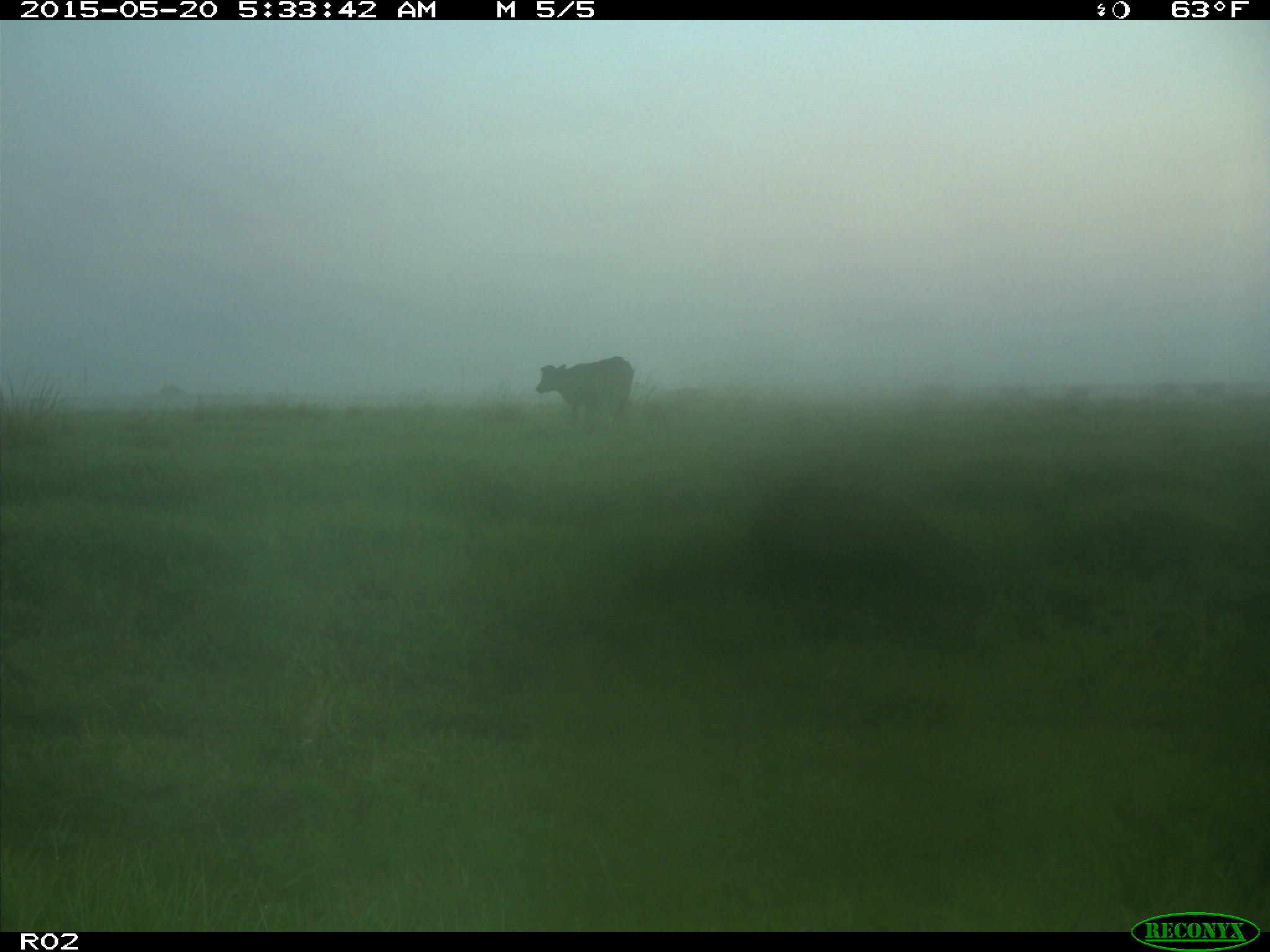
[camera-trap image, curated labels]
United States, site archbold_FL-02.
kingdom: Animalia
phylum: Chordata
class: Mammalia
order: Artiodactyla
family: Bovidae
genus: Bos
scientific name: Bos taurus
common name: domestic cow